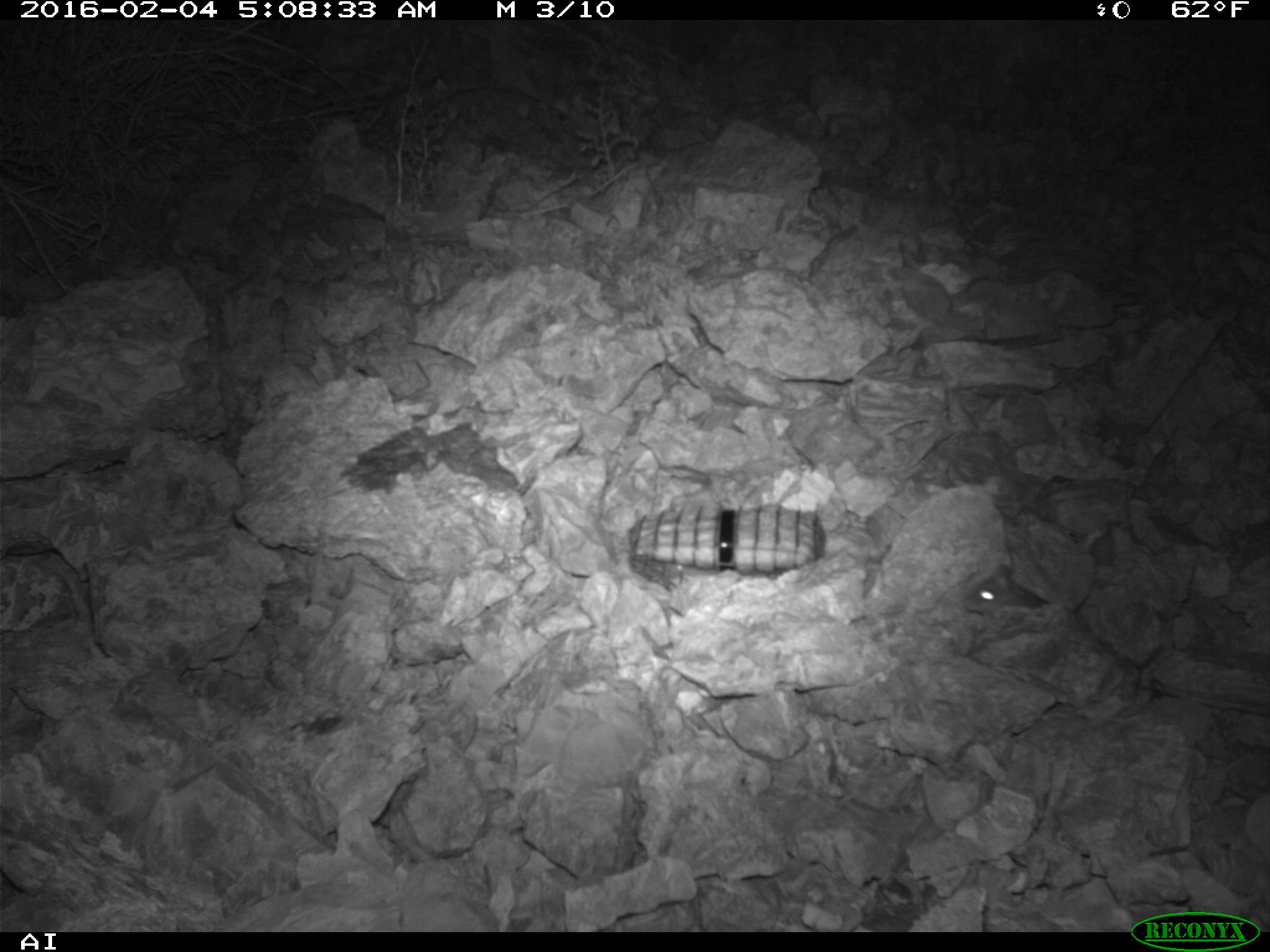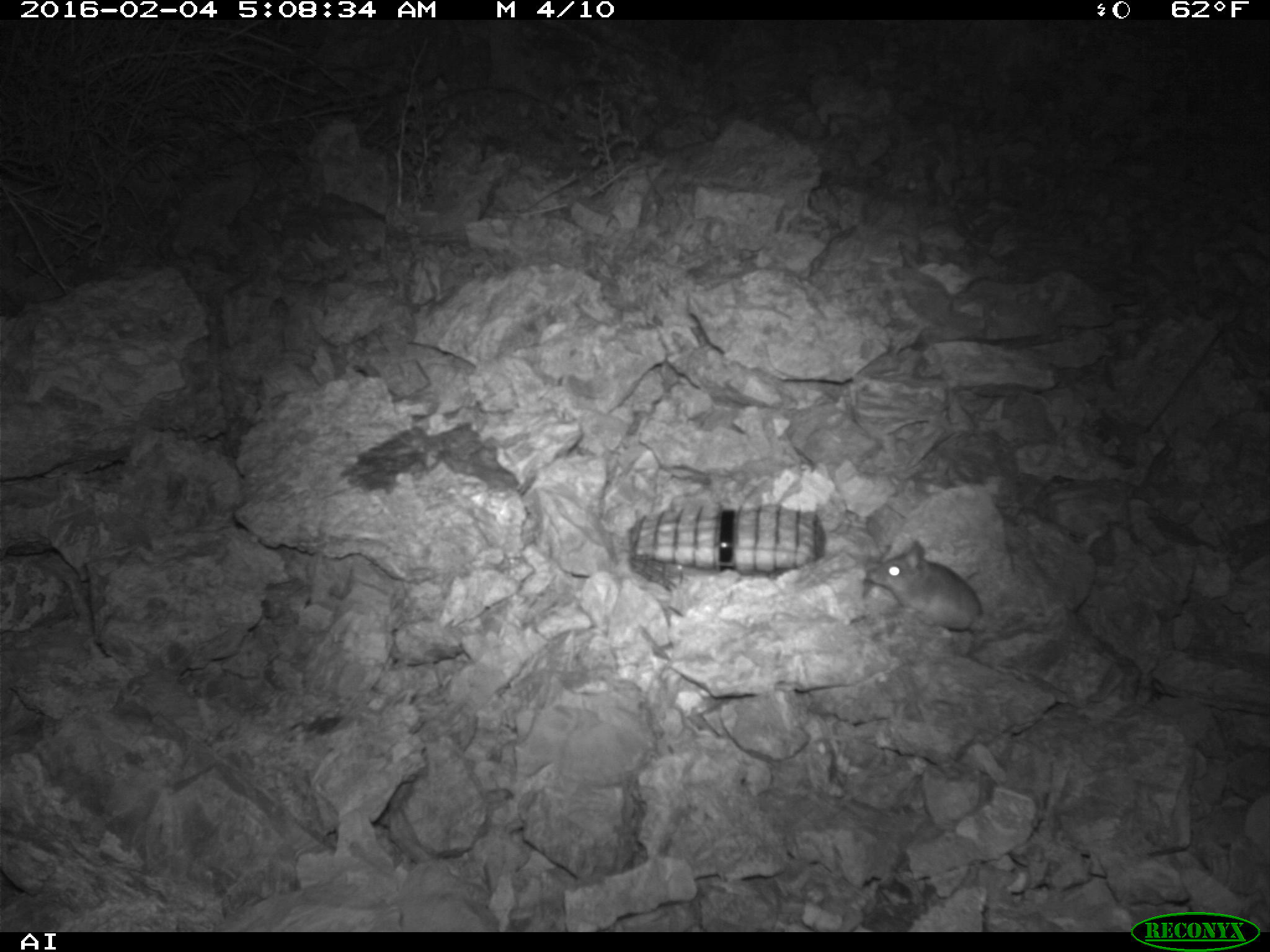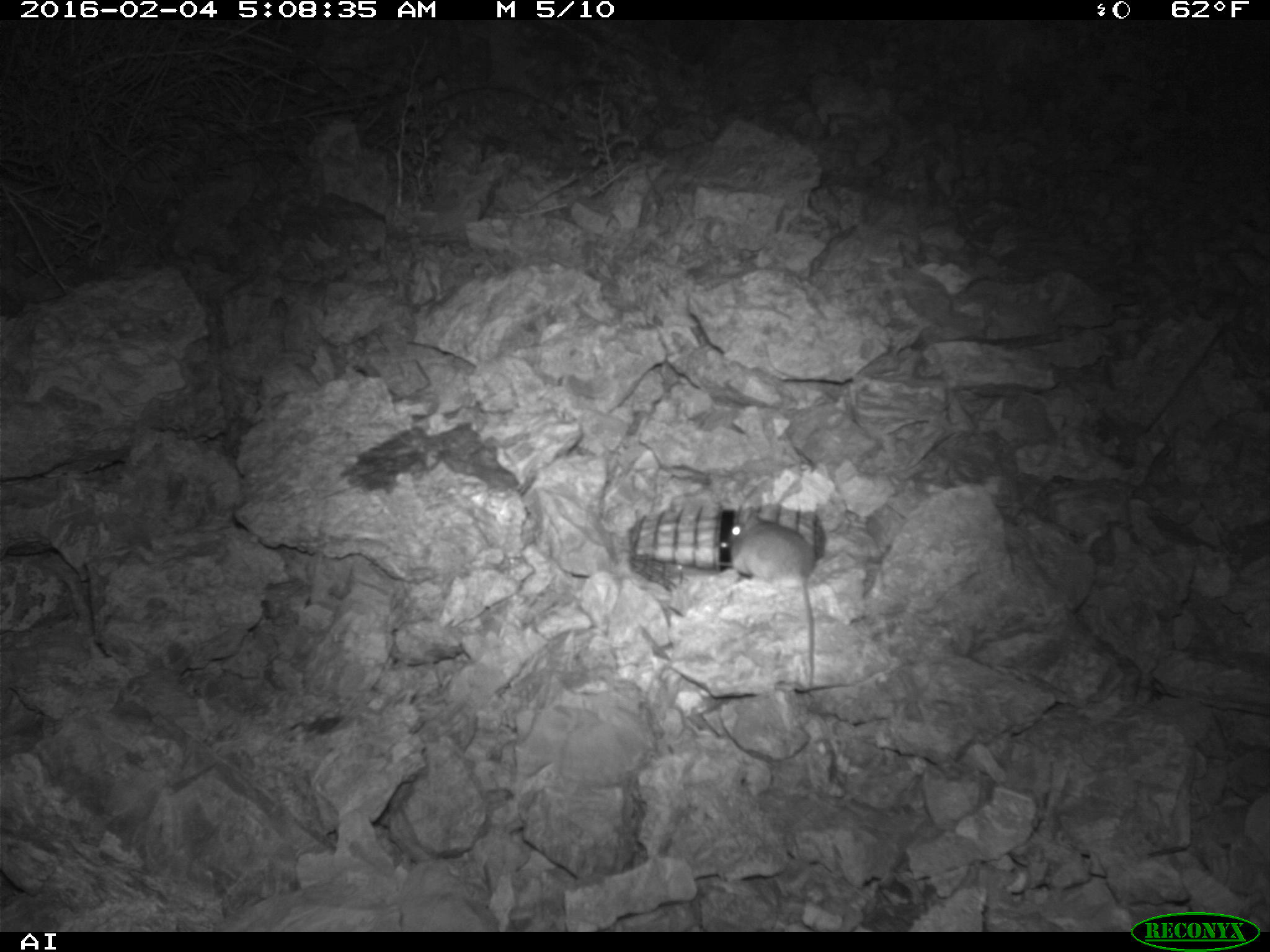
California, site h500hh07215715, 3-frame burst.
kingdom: Animalia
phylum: Chordata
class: Mammalia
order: Rodentia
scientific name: Rodentia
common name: rodent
Rodent (Rodentia).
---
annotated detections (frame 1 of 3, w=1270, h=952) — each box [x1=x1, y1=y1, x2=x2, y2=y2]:
rodent: [x1=962, y1=564, x2=1049, y2=614]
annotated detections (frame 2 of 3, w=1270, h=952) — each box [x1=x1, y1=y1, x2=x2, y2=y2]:
rodent: [x1=865, y1=539, x2=984, y2=634]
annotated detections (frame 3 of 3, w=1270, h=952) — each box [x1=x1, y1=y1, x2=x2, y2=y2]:
rodent: [x1=726, y1=487, x2=817, y2=685]